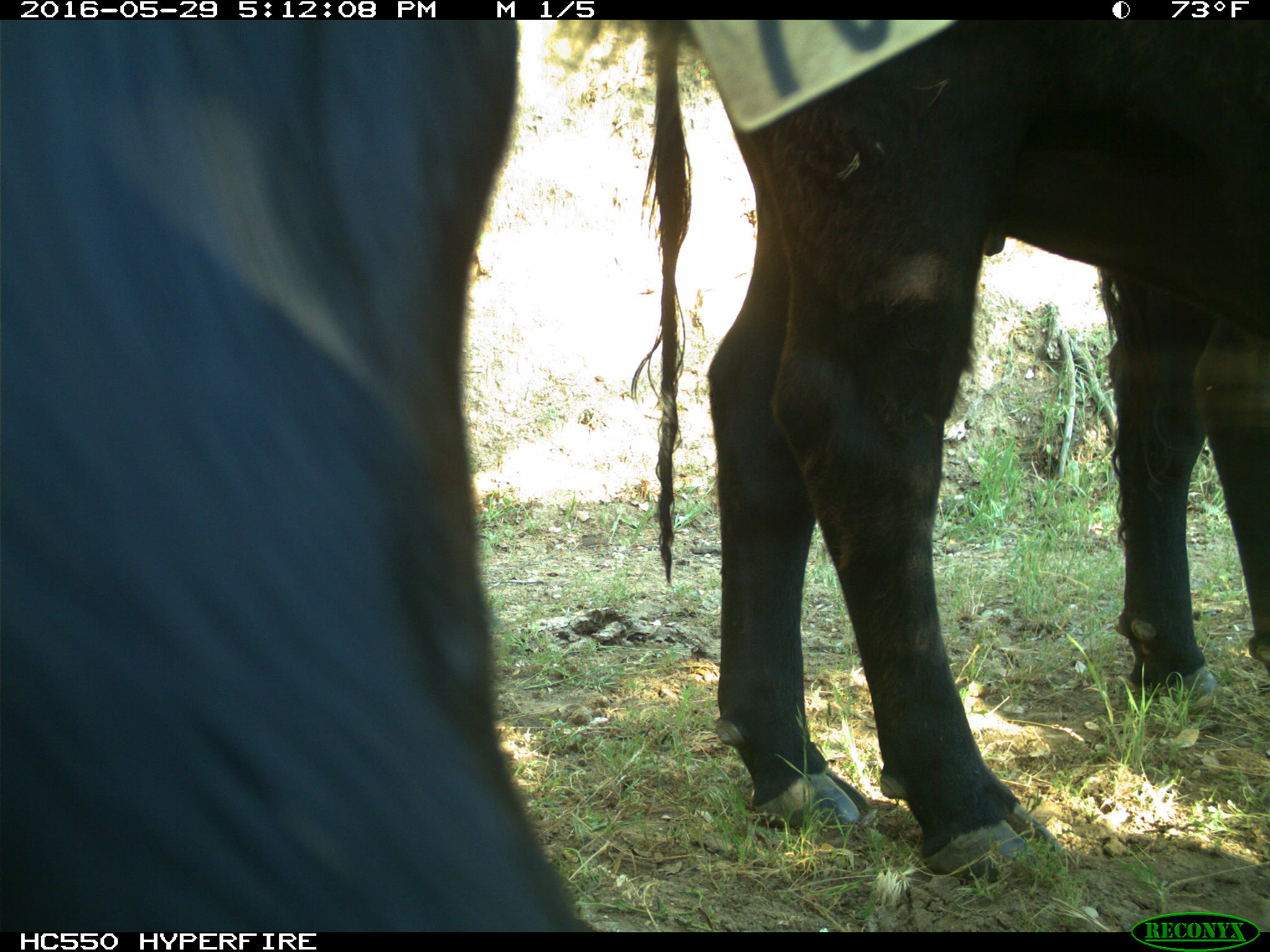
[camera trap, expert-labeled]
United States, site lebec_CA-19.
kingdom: Animalia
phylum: Chordata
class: Mammalia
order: Artiodactyla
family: Bovidae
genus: Bos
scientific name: Bos taurus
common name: domestic cow